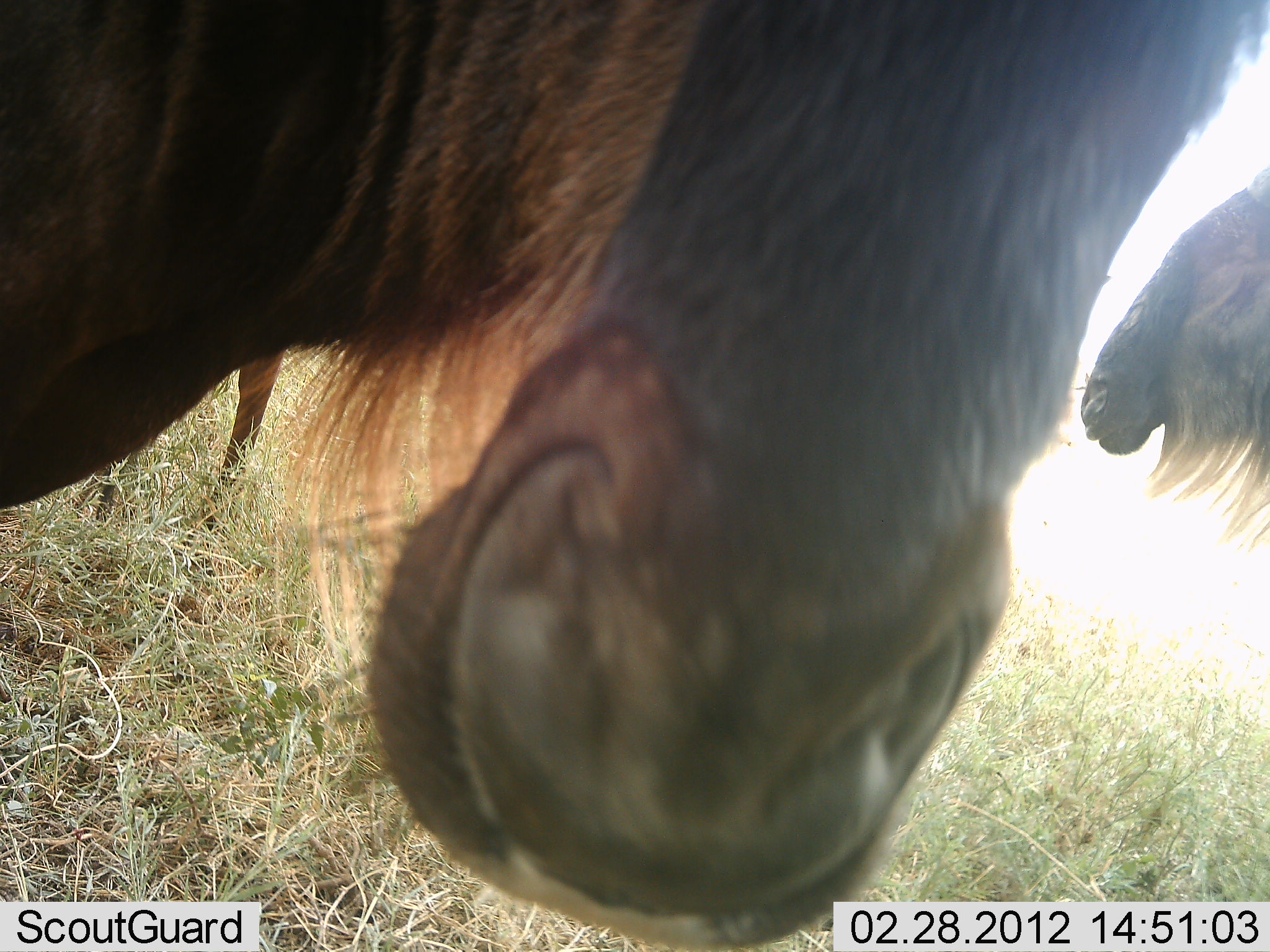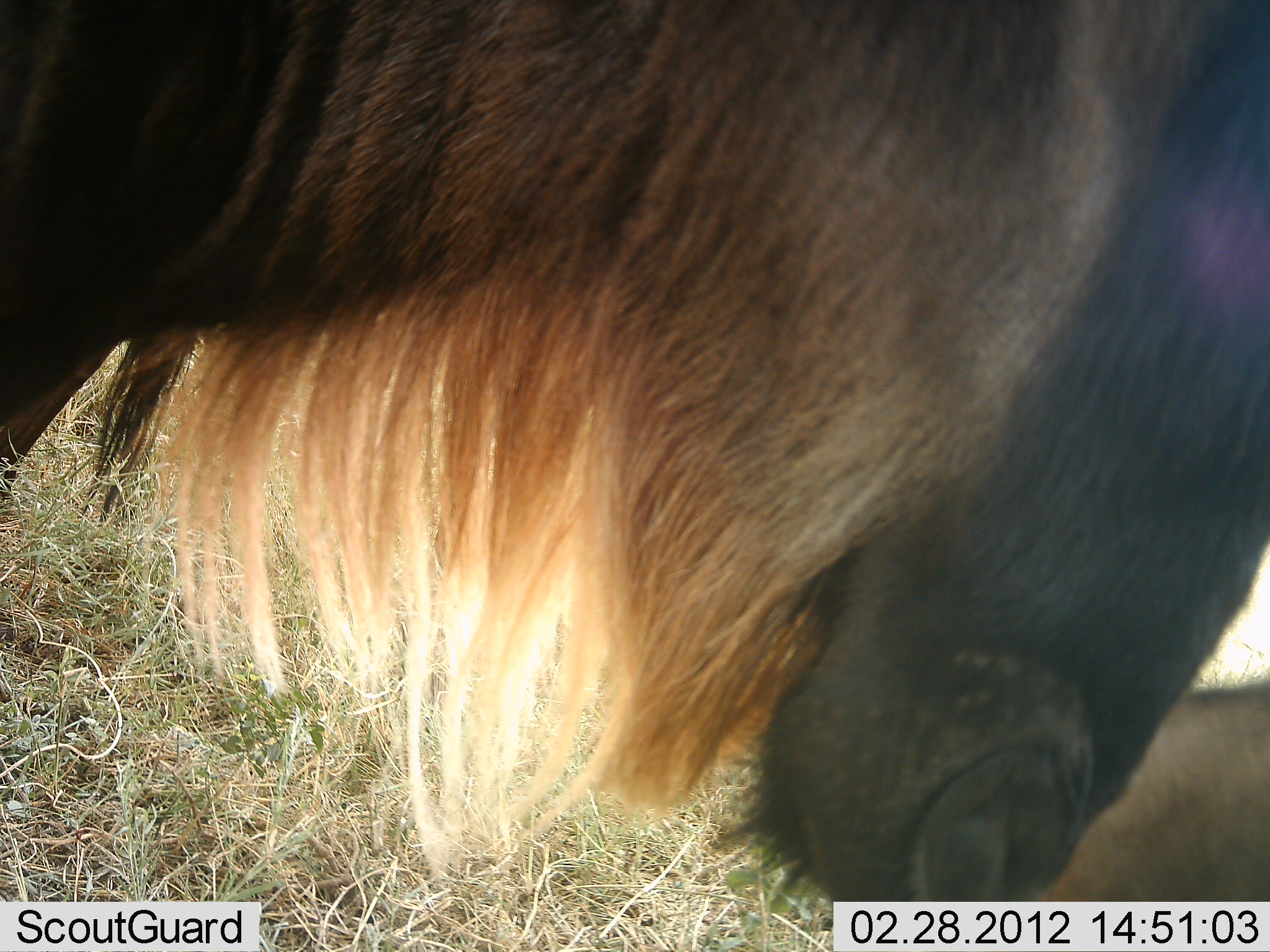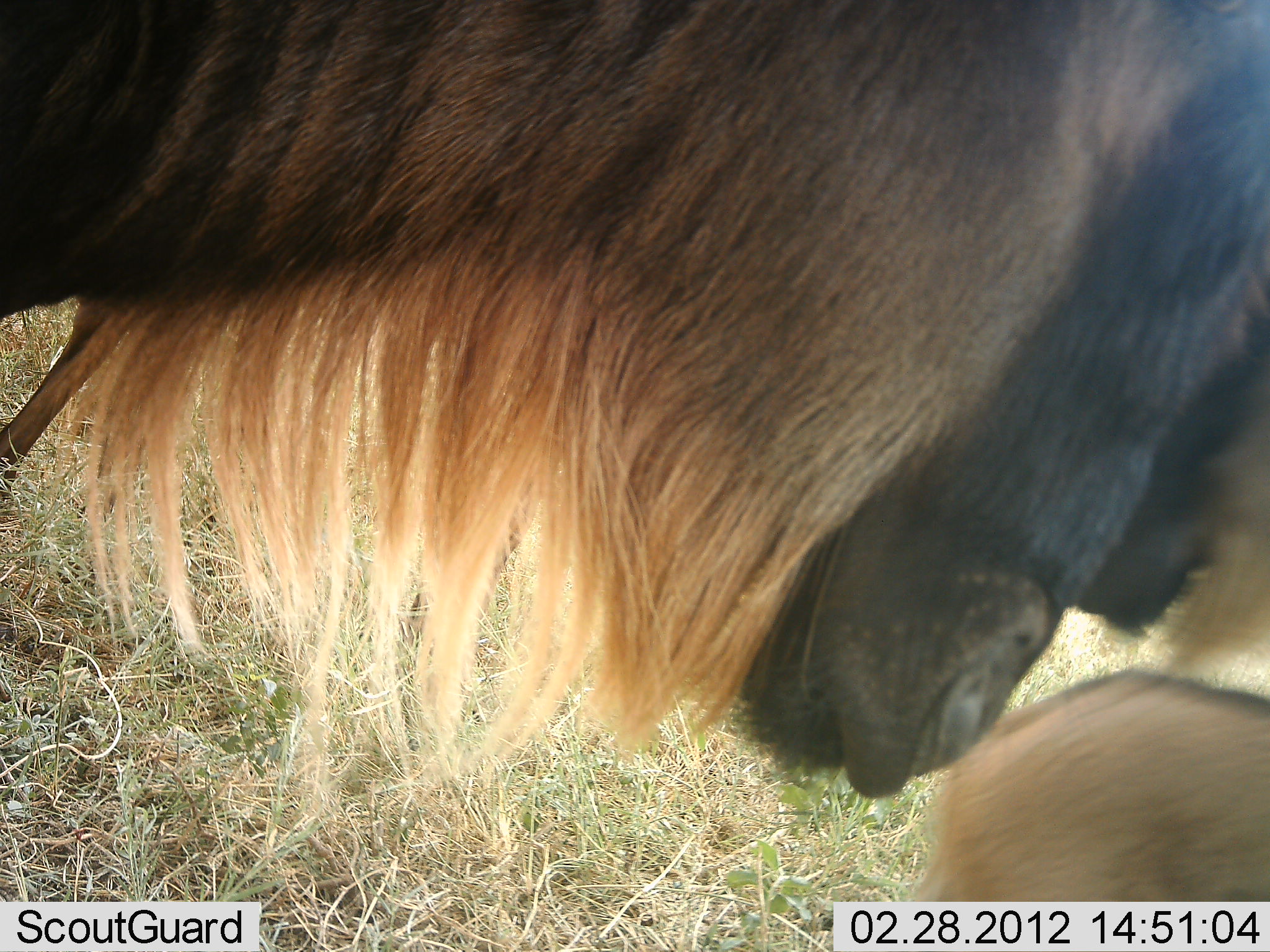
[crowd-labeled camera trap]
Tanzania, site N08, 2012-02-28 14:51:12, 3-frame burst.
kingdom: Animalia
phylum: Chordata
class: Mammalia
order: Artiodactyla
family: Bovidae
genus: Connochaetes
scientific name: Connochaetes taurinus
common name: blue wildebeest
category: wildebeest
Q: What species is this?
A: Wildebeest (blue wildebeest) (Connochaetes taurinus).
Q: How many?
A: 3.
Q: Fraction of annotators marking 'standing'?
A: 90%.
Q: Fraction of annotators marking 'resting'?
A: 15%.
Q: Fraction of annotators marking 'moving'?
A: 15%.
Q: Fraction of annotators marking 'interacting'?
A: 5%.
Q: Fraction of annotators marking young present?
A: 35%.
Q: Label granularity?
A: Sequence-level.